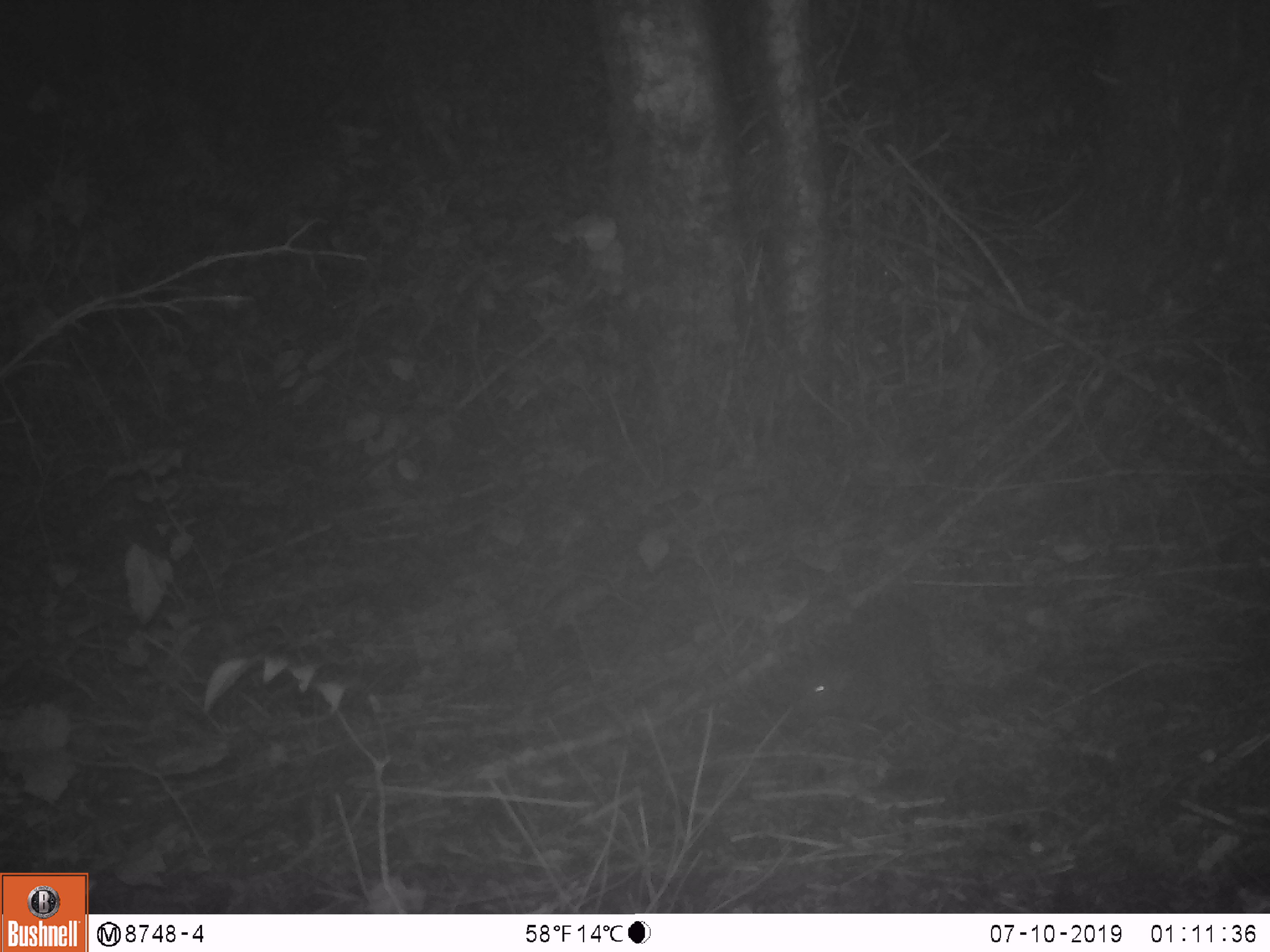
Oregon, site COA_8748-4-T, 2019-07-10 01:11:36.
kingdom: Animalia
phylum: Chordata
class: Mammalia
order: Rodentia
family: Aplodontiidae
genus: Aplodontia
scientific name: Aplodontia rufa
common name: mountain beaver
Mountain beaver (Aplodontia rufa).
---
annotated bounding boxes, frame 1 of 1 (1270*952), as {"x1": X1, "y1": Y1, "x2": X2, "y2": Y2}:
mountain beaver: {"x1": 800, "y1": 594, "x2": 937, "y2": 714}